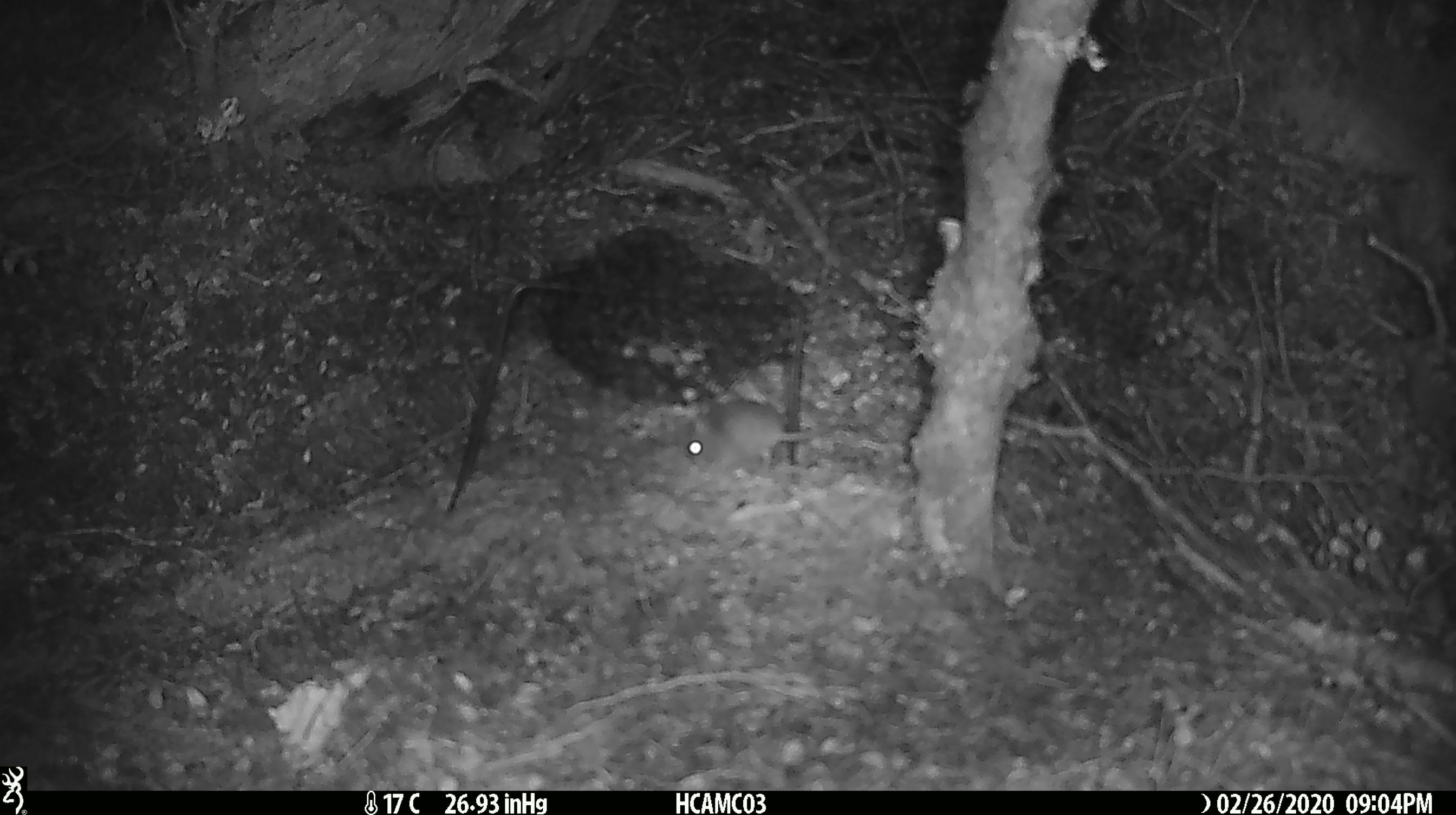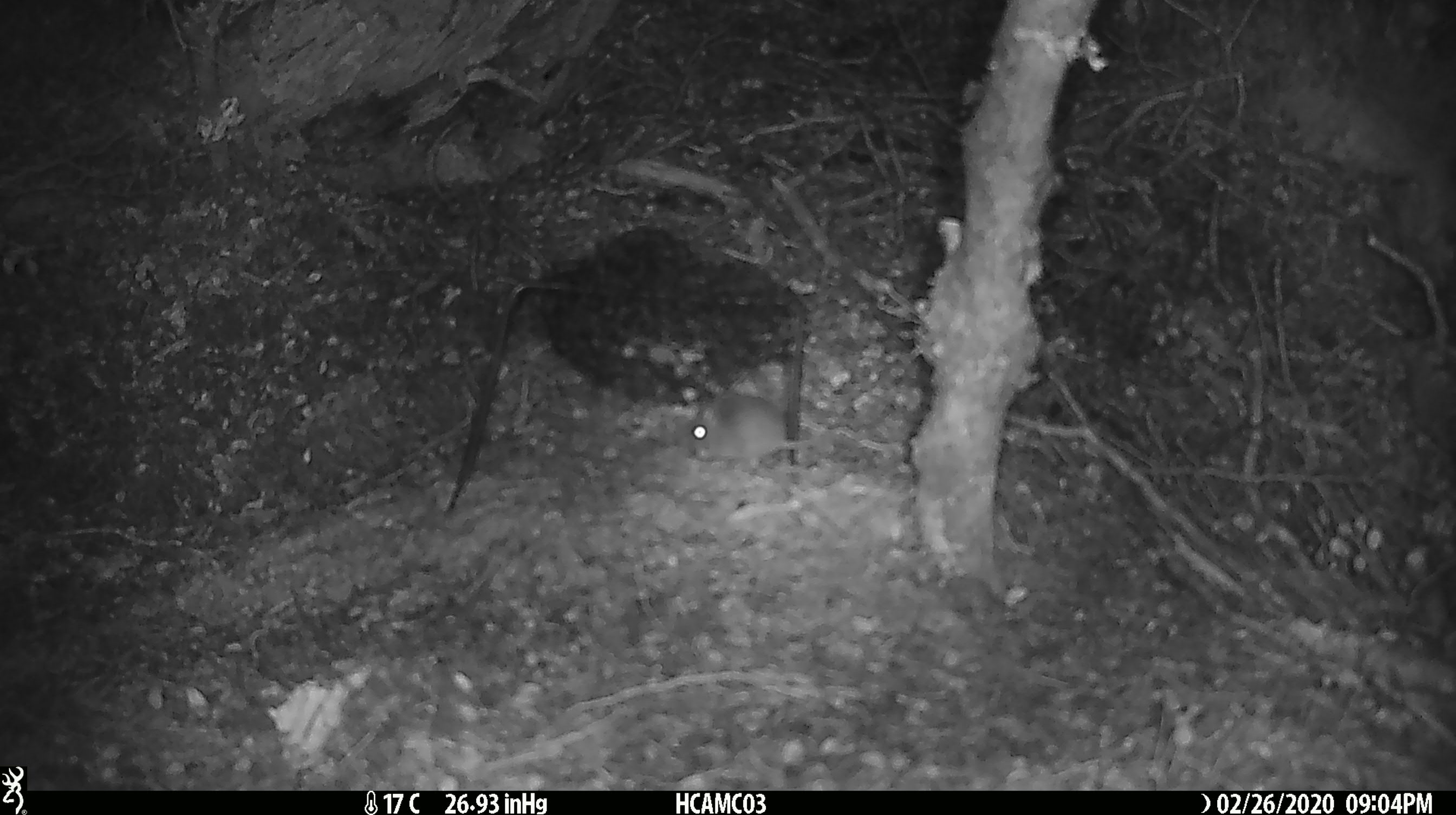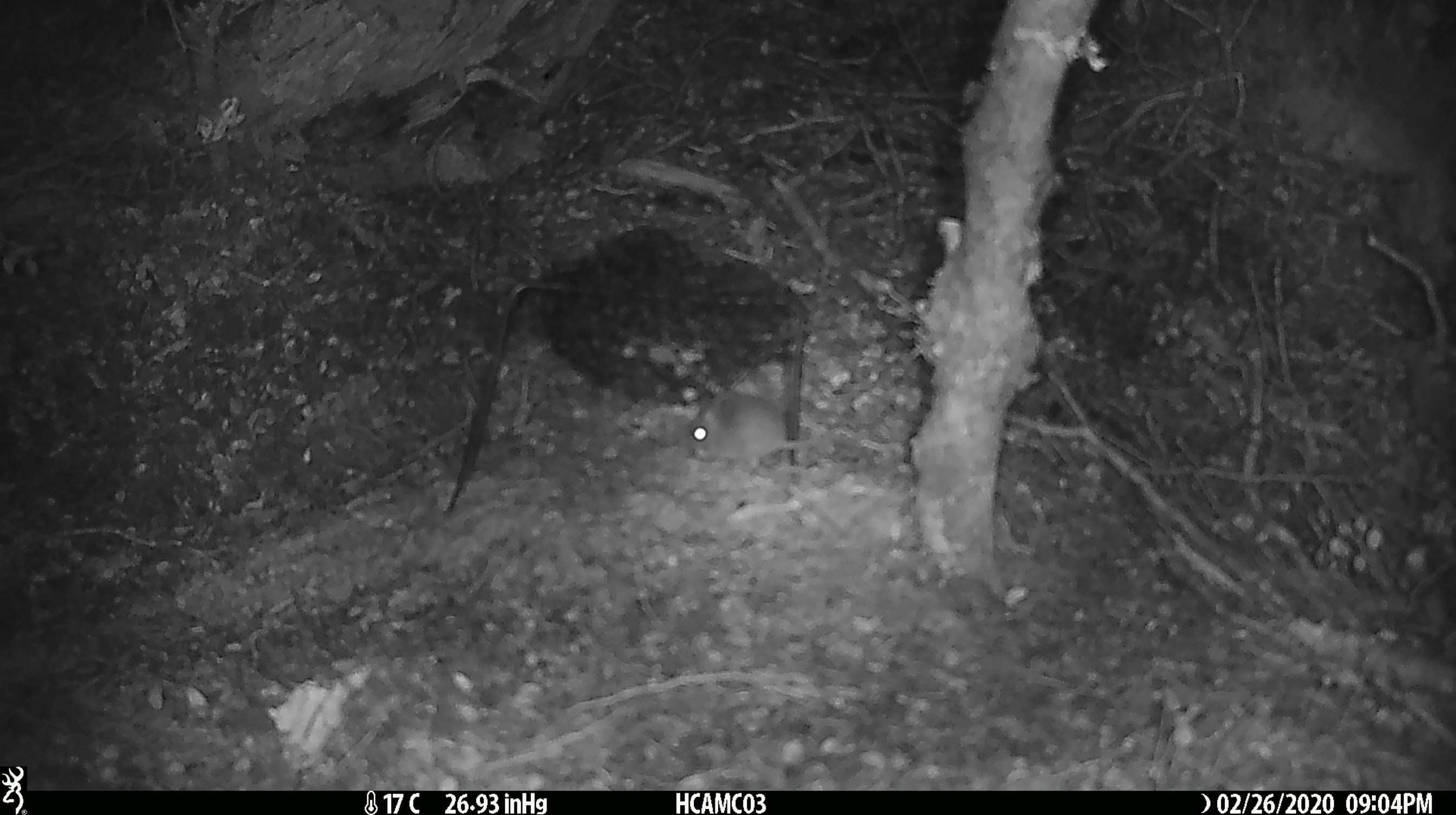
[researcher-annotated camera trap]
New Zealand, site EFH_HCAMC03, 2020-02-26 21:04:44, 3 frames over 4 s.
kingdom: Animalia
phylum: Chordata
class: Mammalia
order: Rodentia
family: Muridae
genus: Mus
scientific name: Mus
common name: mouse